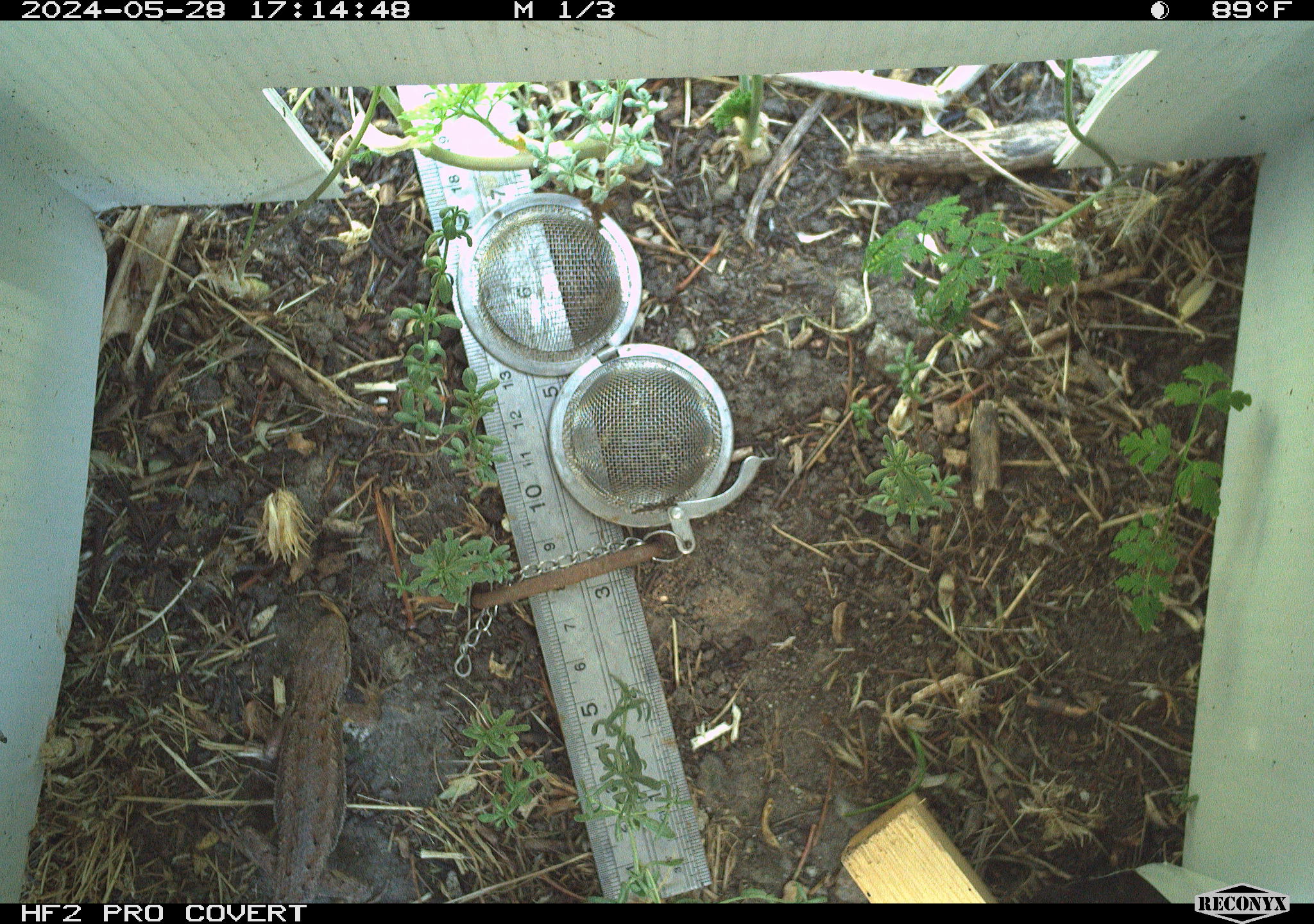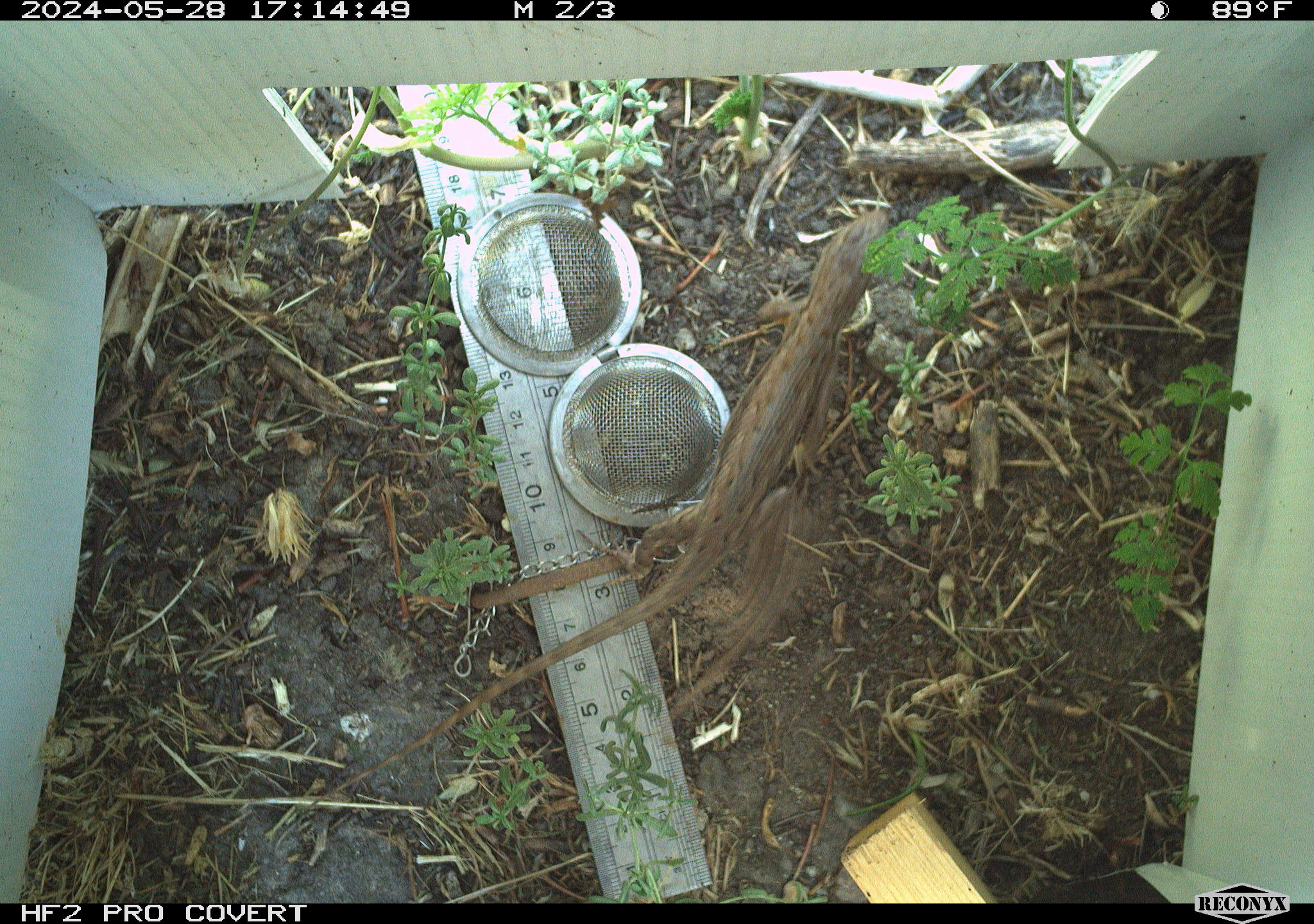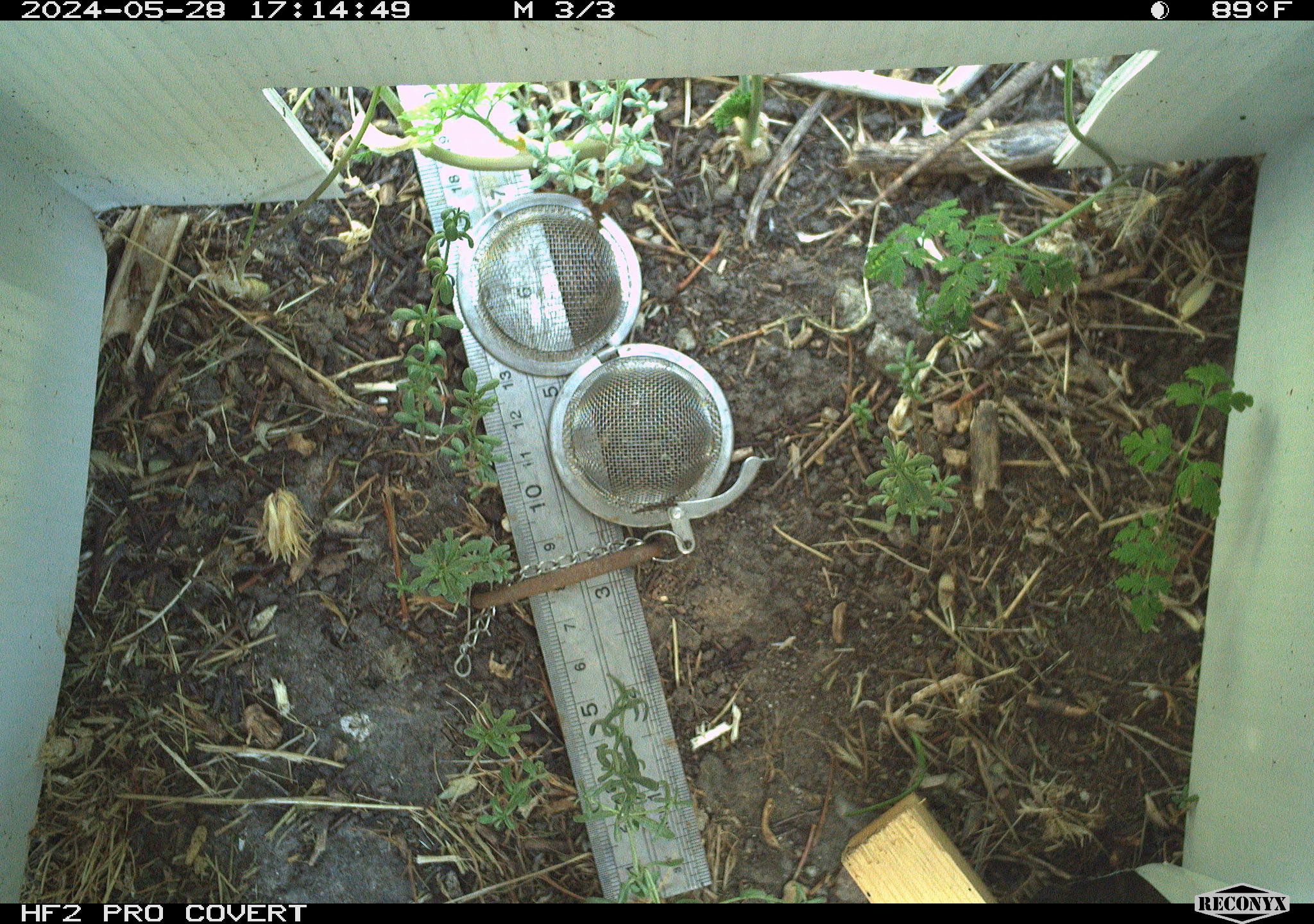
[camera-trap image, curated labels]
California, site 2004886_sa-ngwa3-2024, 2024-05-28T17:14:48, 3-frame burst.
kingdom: Animalia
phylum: Chordata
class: Reptilia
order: Squamata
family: Phrynosomatidae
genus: Sceloporus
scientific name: Sceloporus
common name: spiny lizards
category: sceloporus species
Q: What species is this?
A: Sceloporus species (spiny lizards) (Sceloporus).